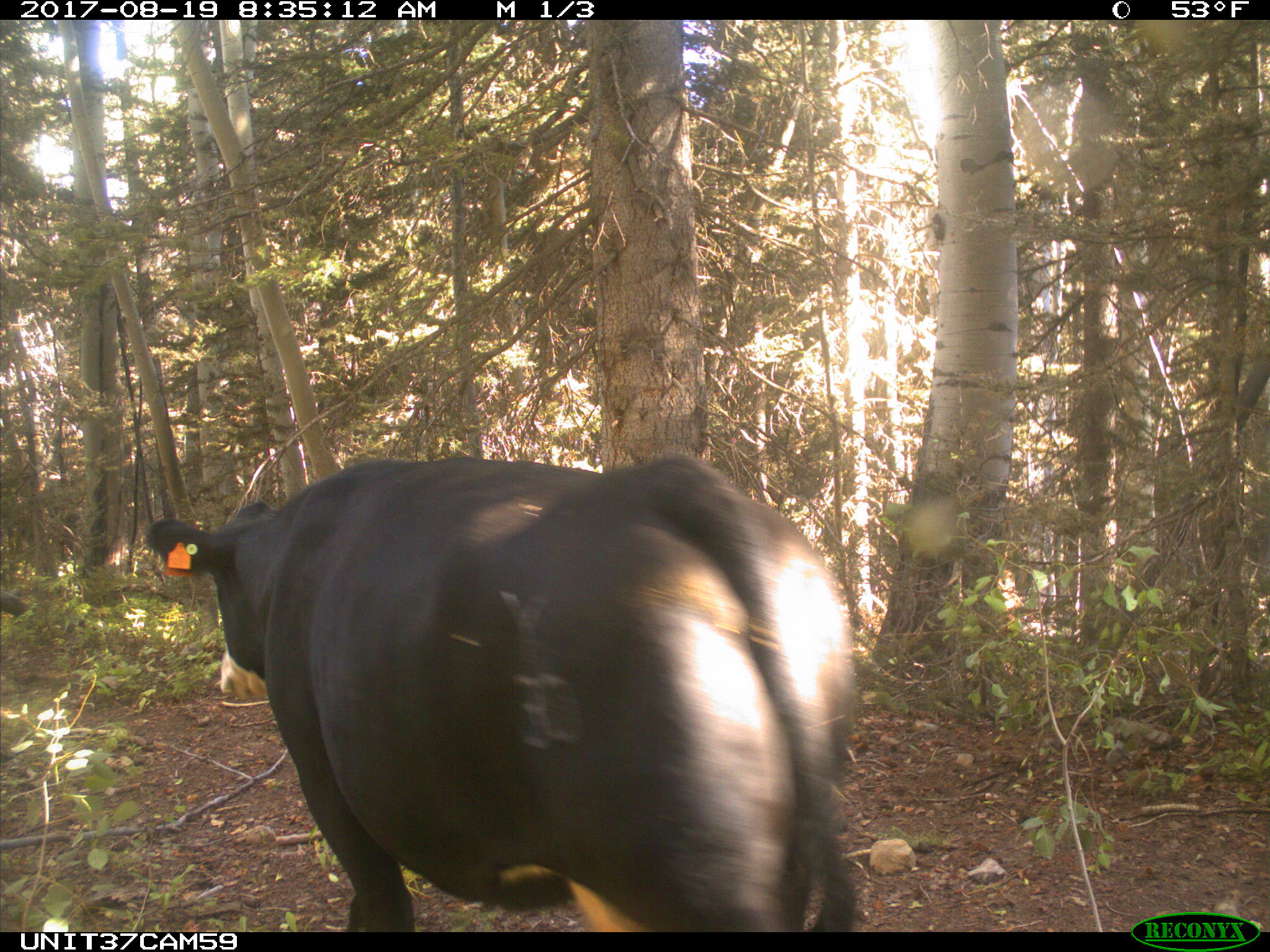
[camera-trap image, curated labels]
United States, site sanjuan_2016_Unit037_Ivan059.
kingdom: Animalia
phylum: Chordata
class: Mammalia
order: Artiodactyla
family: Bovidae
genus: Bos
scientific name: Bos taurus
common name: domestic cow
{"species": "Bos taurus (domestic cow)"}